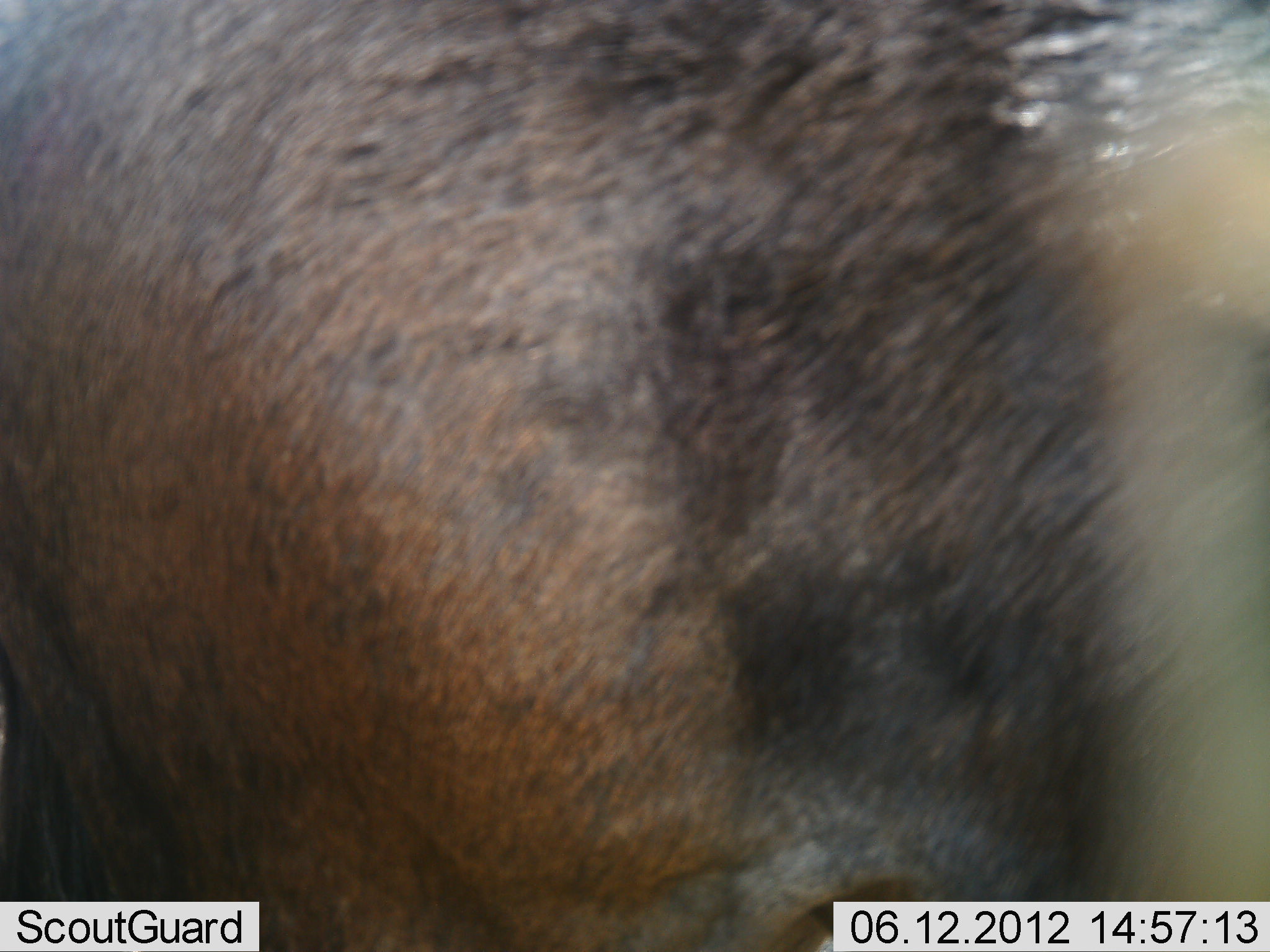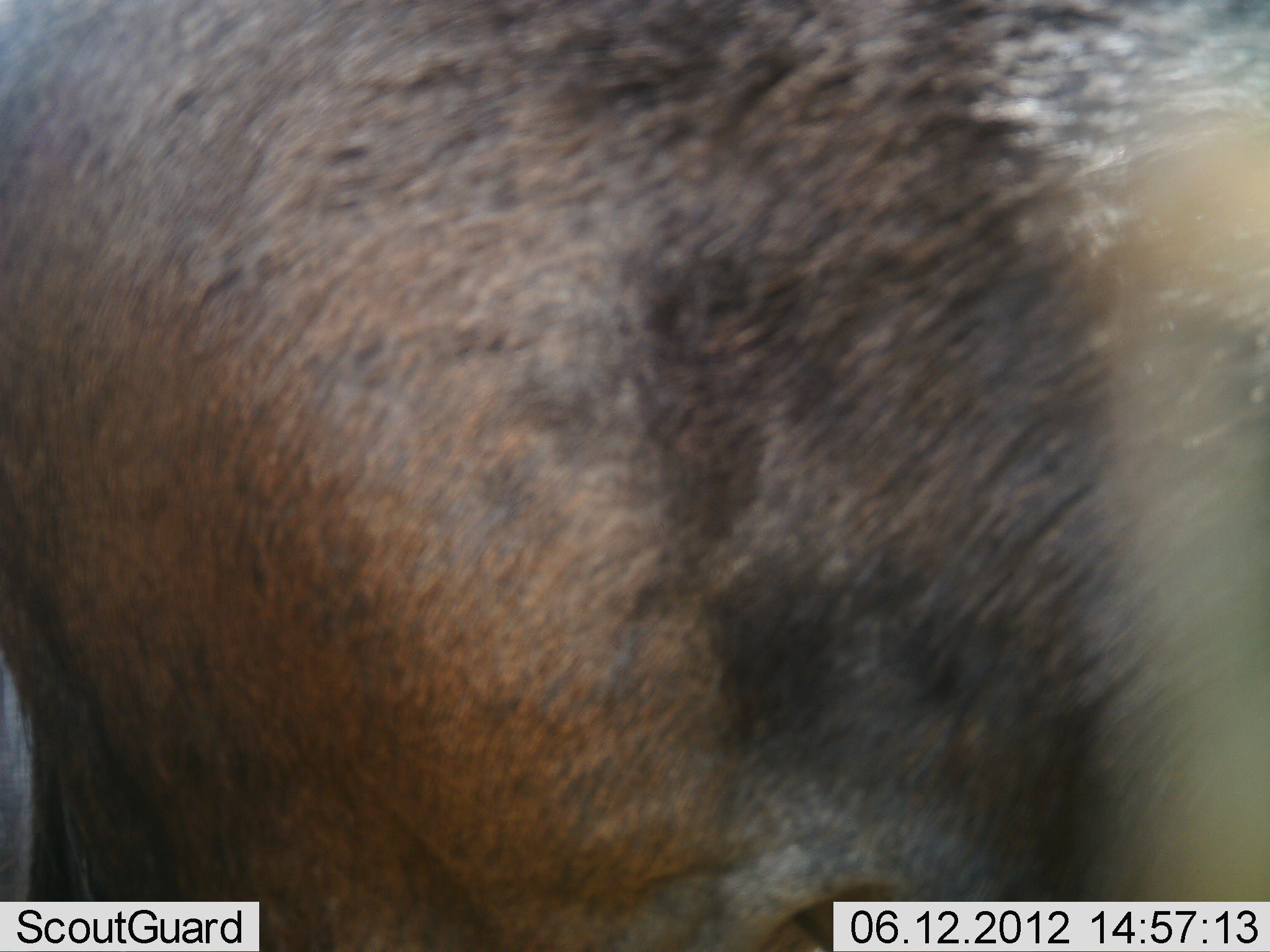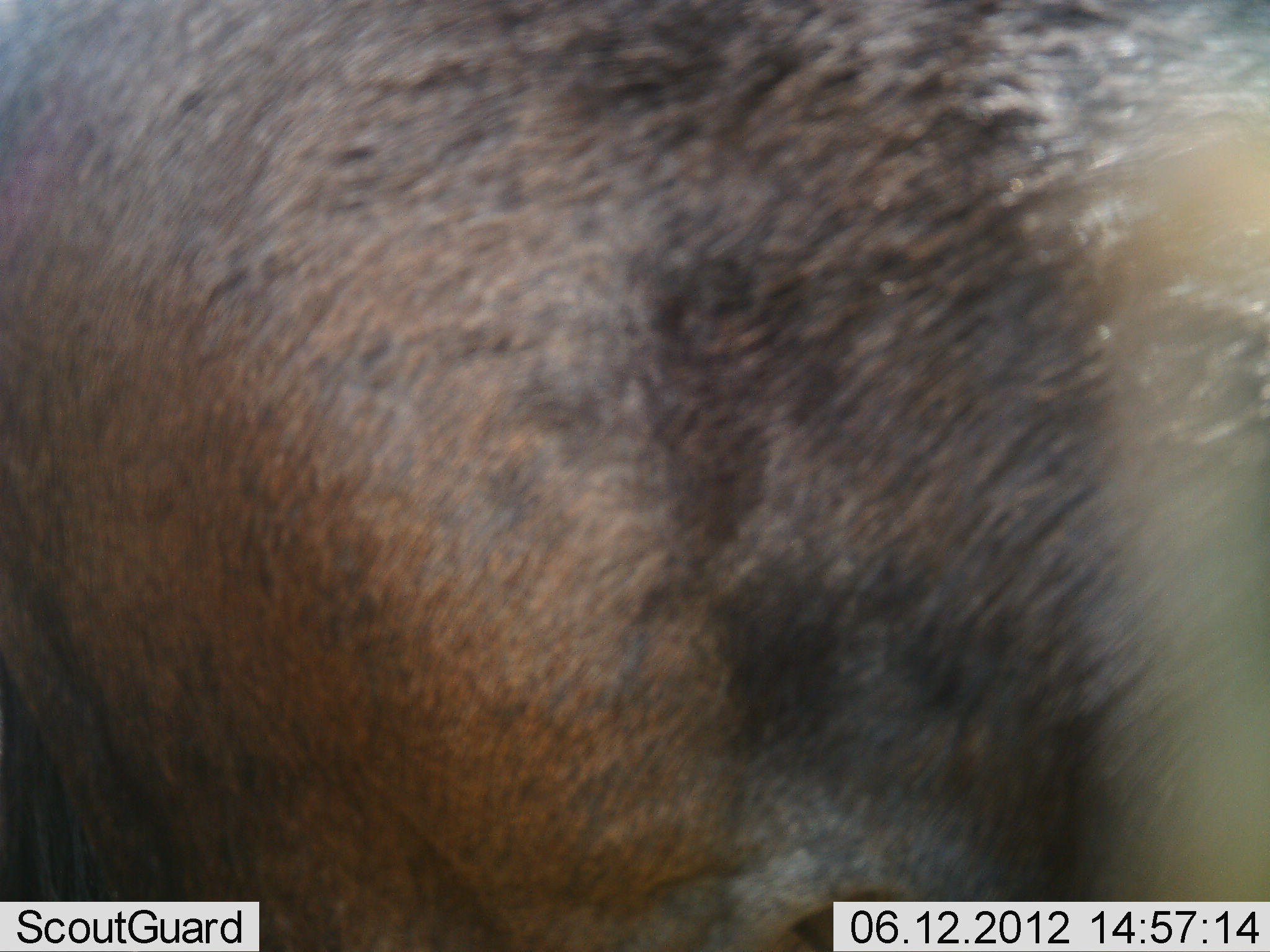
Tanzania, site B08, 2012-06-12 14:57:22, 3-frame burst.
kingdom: Animalia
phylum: Chordata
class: Mammalia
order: Artiodactyla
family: Bovidae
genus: Connochaetes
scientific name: Connochaetes taurinus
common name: blue wildebeest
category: wildebeest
Wildebeest (blue wildebeest) (Connochaetes taurinus), count 1. Behavior (volunteer vote fractions): standing 100%, resting 0%, moving 0%, interacting 0%. Young present (vote fraction): 0%. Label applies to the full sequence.